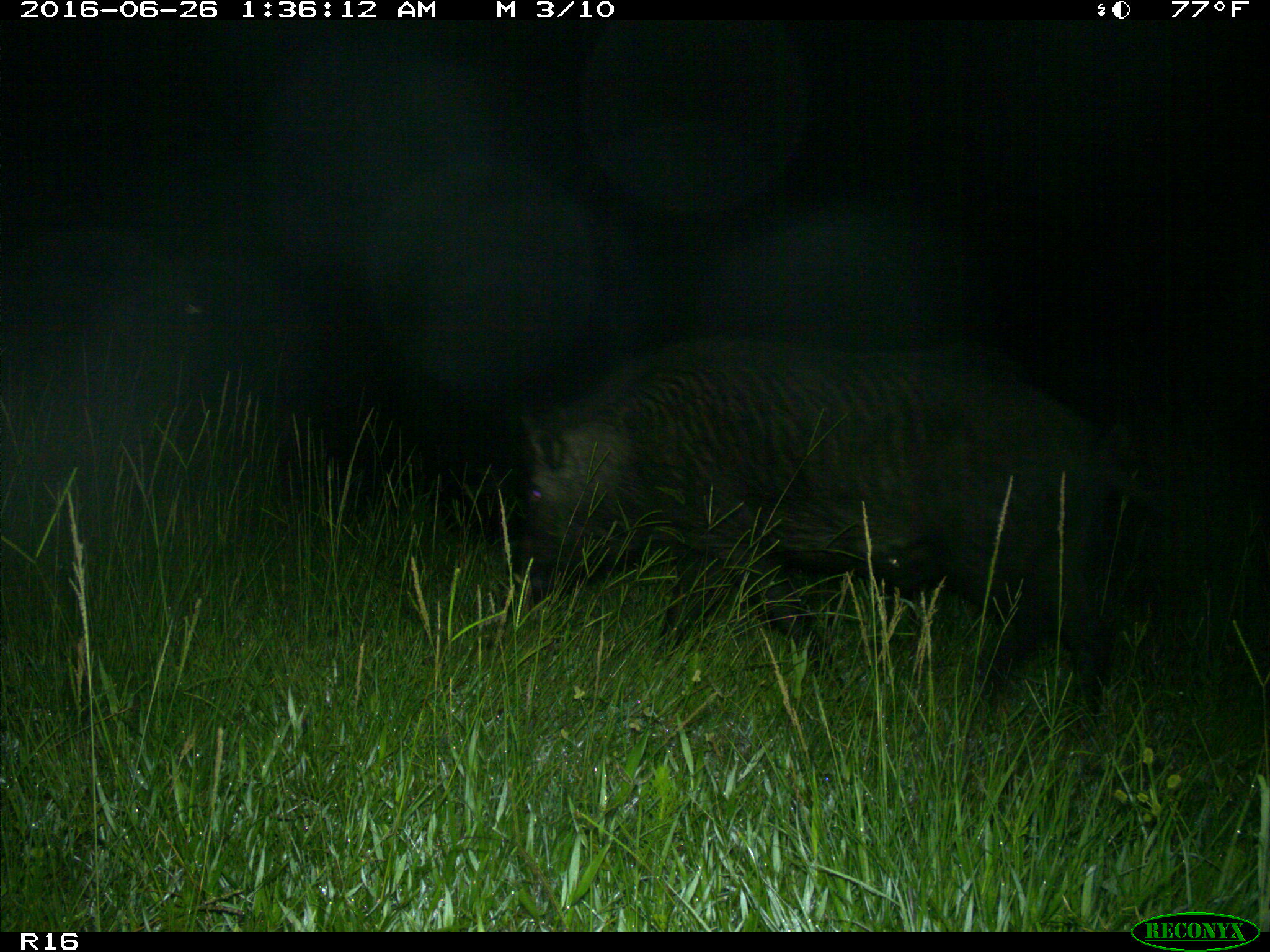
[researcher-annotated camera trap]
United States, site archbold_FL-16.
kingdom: Animalia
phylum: Chordata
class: Mammalia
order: Artiodactyla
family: Suidae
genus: Sus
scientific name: Sus scrofa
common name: wild boar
Sus scrofa (wild boar).